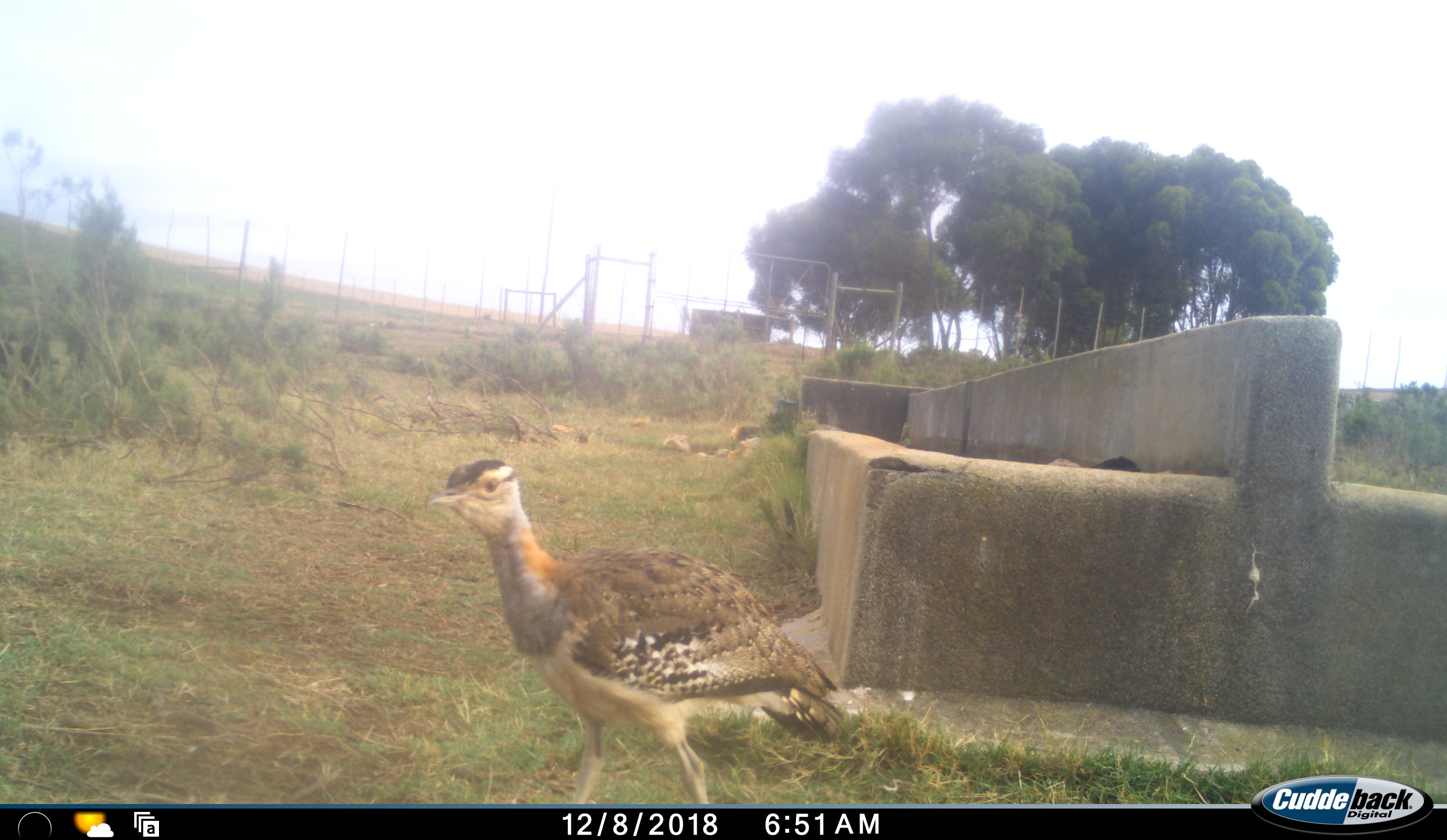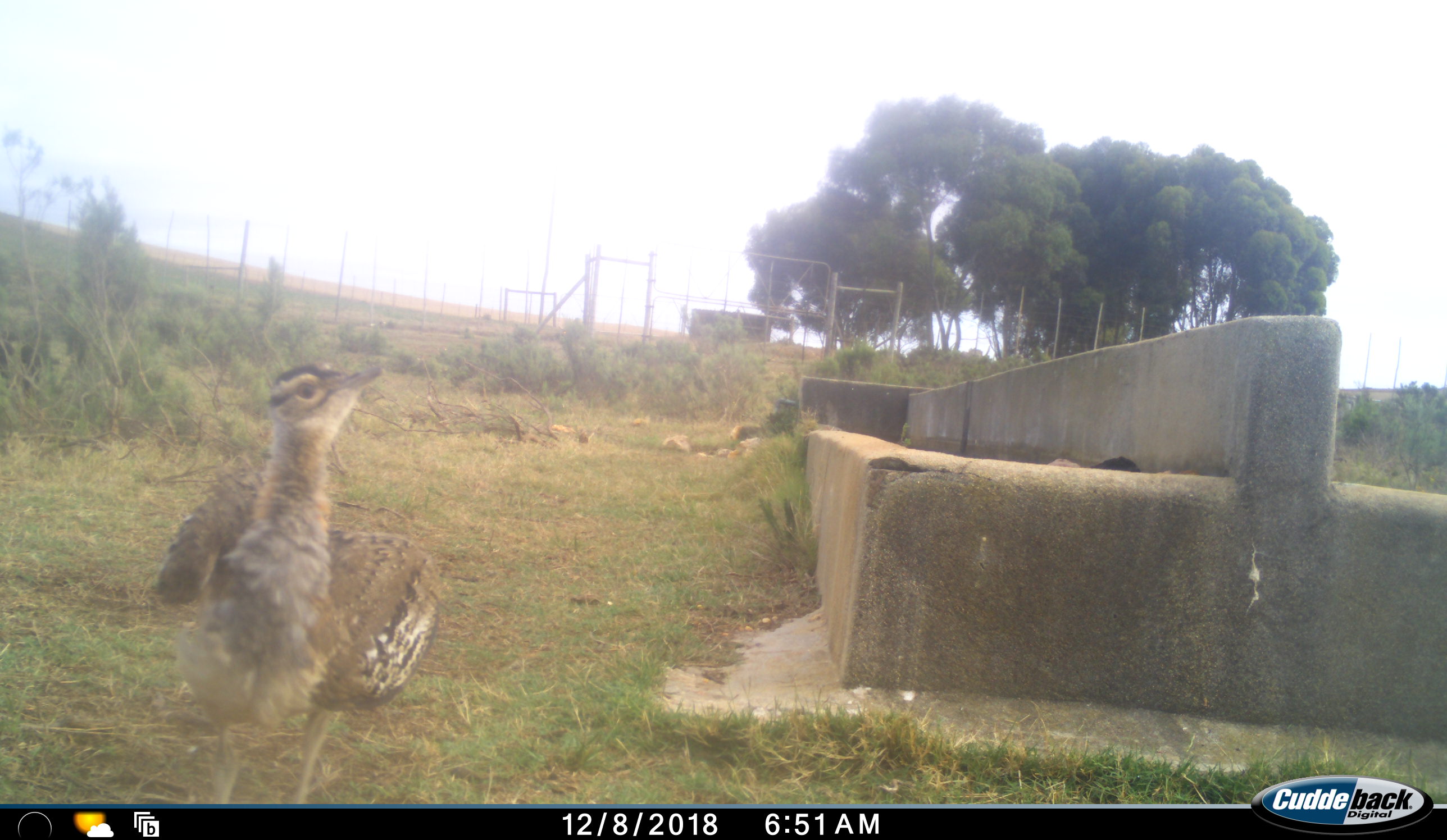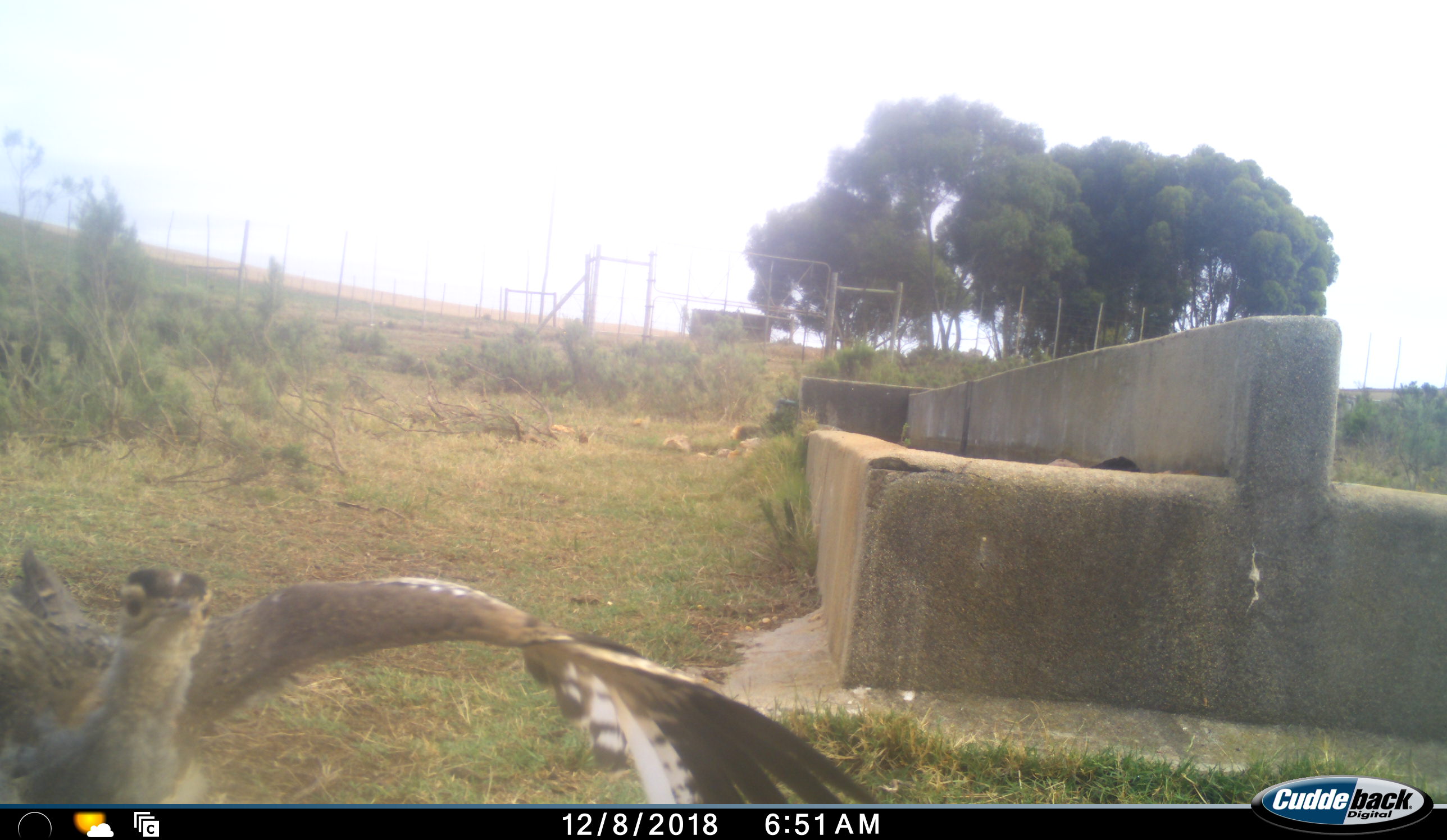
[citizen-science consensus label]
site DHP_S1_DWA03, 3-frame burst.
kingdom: Animalia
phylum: Chordata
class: Aves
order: Otidiformes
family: Otididae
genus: Neotis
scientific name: Neotis denhami denhami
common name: denham's bustard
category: bustarddenhams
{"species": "bustarddenhams (denham's bustard) (Neotis denhami denhami)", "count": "1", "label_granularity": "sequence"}